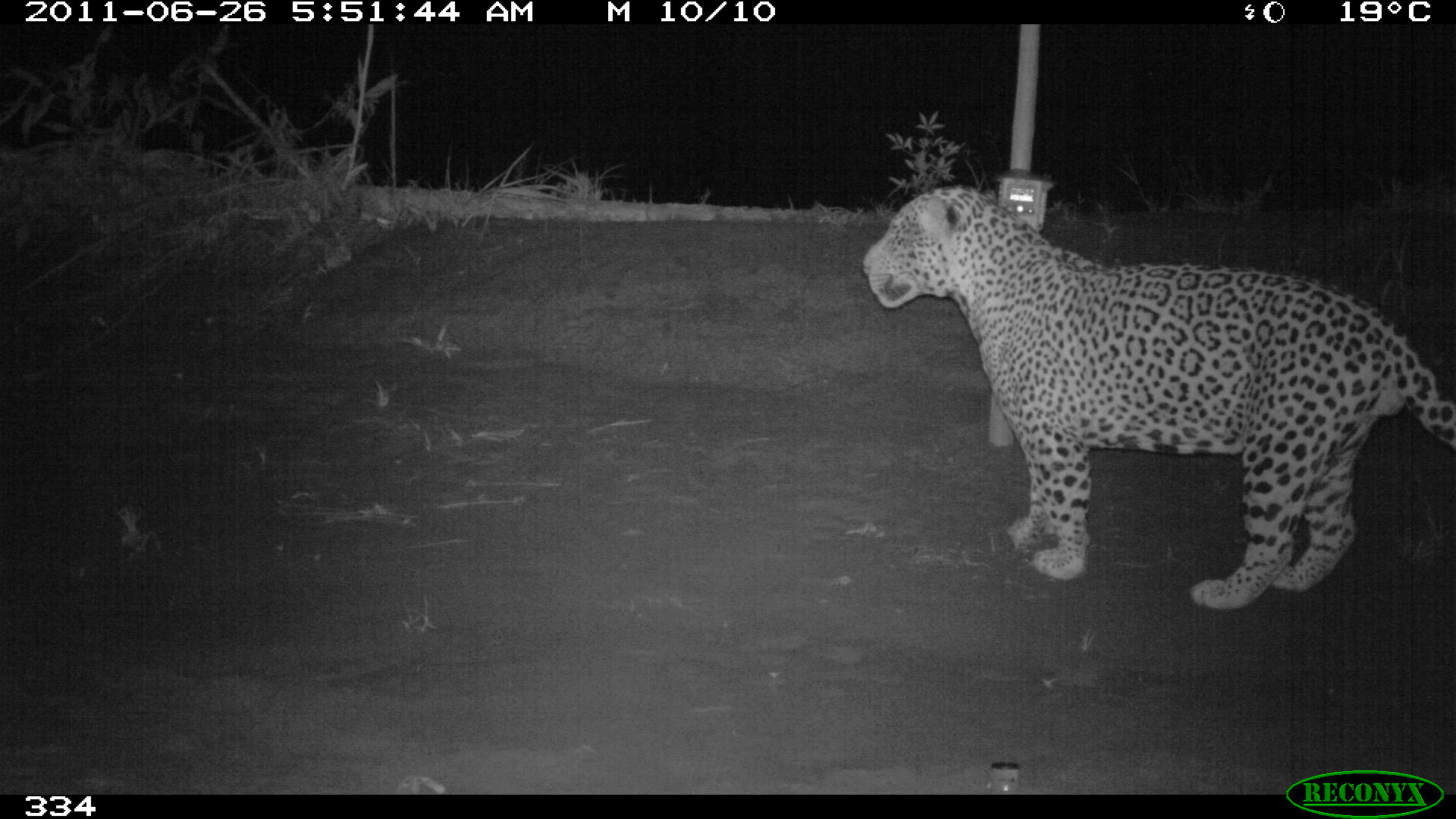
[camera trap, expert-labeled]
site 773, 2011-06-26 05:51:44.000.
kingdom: Animalia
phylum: Chordata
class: Mammalia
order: Carnivora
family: Felidae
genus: Panthera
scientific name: Panthera onca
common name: jaguar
Panthera onca (jaguar).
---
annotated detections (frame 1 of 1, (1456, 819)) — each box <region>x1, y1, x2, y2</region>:
panthera onca: <region>864, 183, 1456, 611</region>